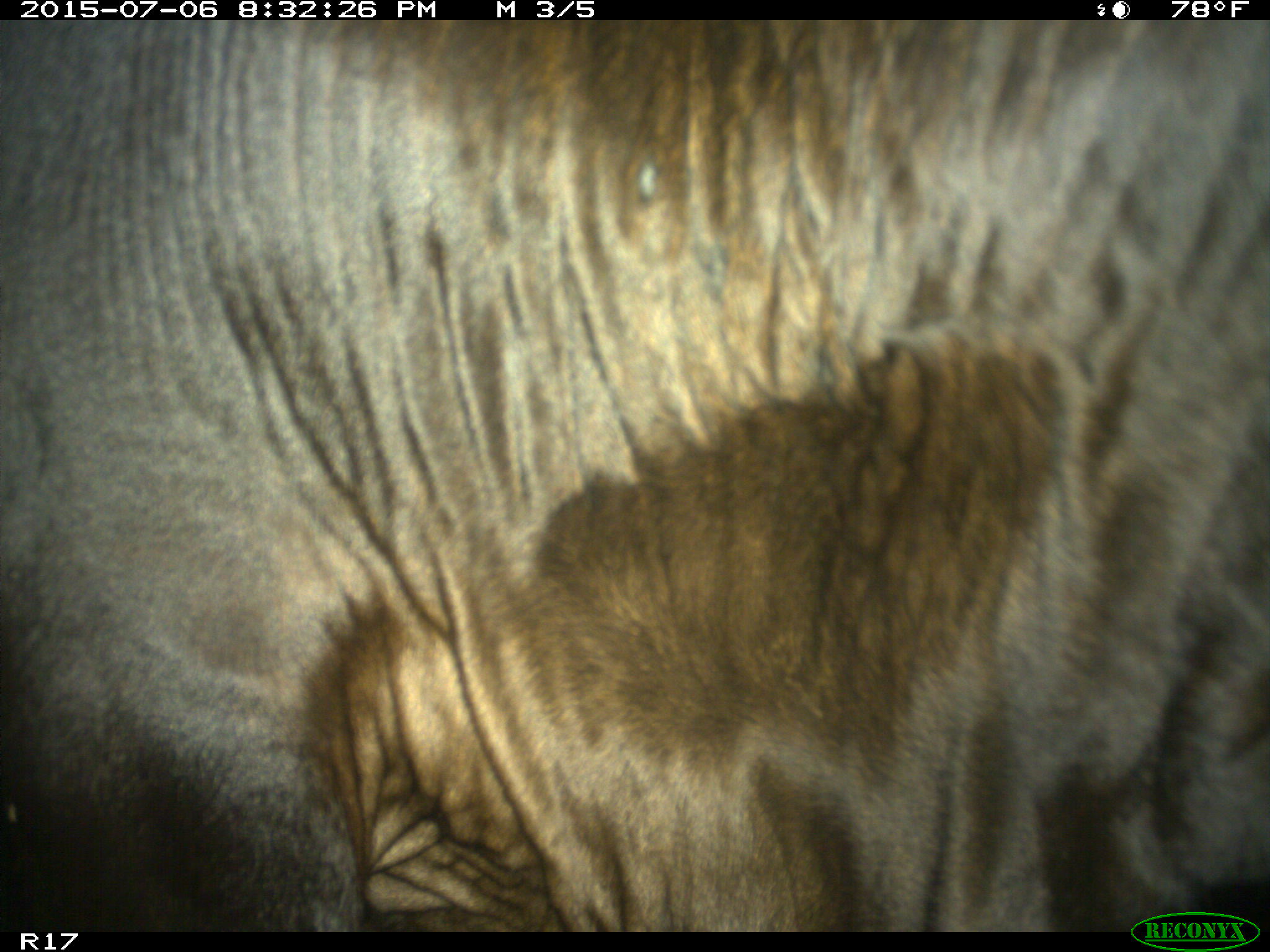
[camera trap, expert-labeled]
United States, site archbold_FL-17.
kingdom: Animalia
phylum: Chordata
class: Mammalia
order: Artiodactyla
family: Bovidae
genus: Bos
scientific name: Bos taurus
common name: domestic cow